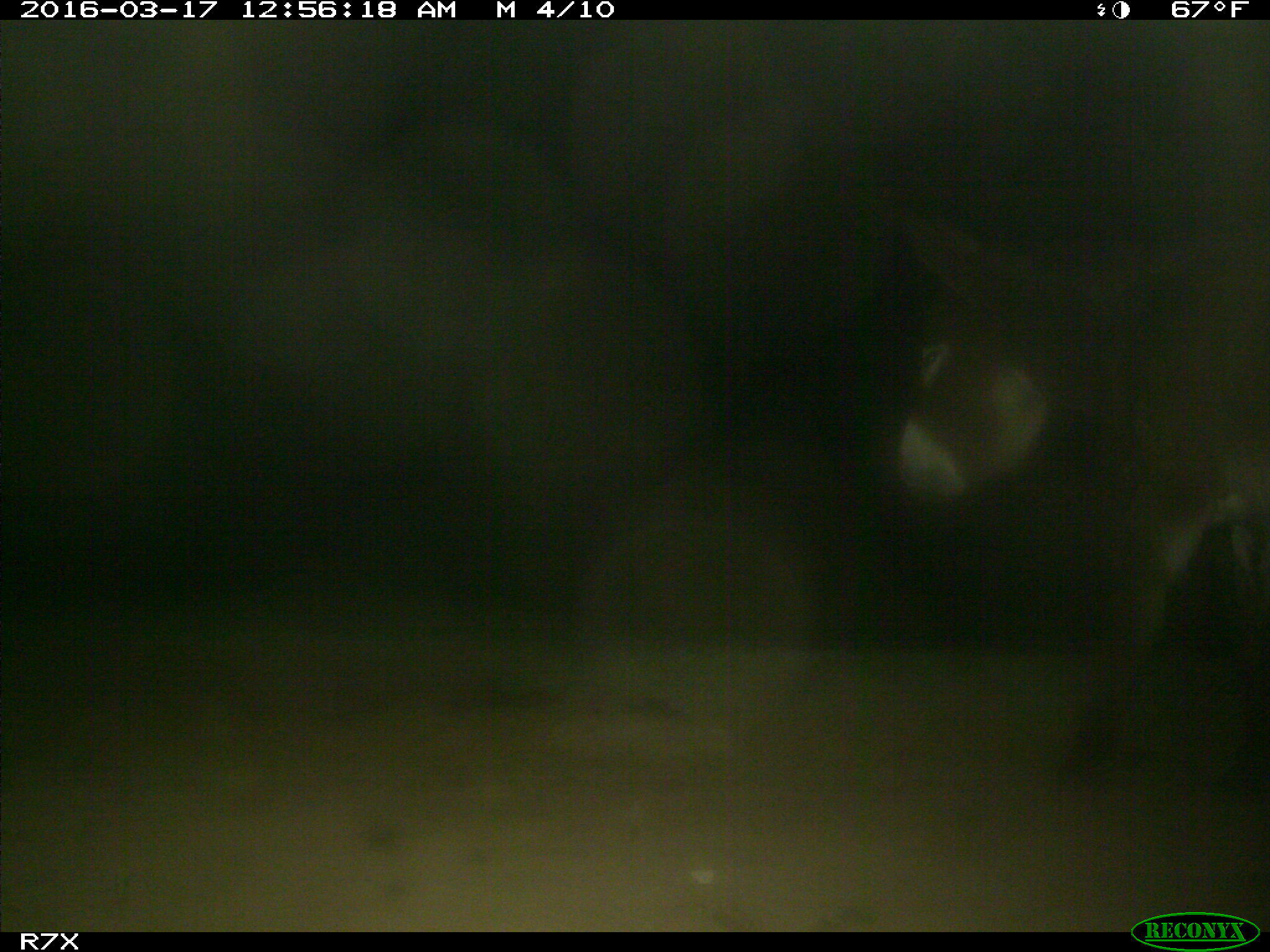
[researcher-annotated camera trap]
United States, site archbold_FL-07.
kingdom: Animalia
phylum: Chordata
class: Mammalia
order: Perissodactyla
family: Equidae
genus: Equus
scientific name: Equus africanus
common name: african wild ass